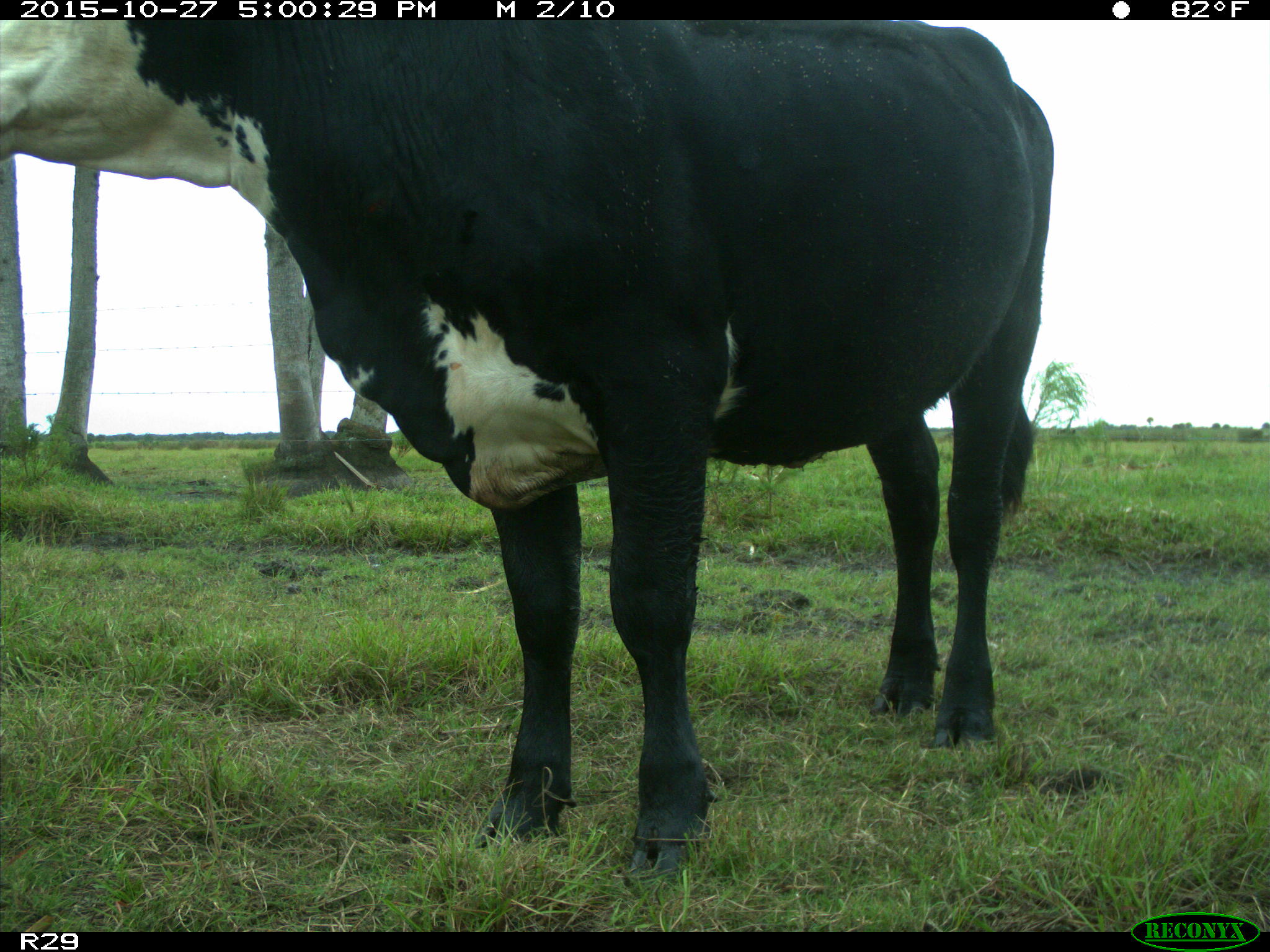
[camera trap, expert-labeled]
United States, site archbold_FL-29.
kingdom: Animalia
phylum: Chordata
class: Mammalia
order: Artiodactyla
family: Bovidae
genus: Bos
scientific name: Bos taurus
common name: domestic cow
Bos taurus (domestic cow).